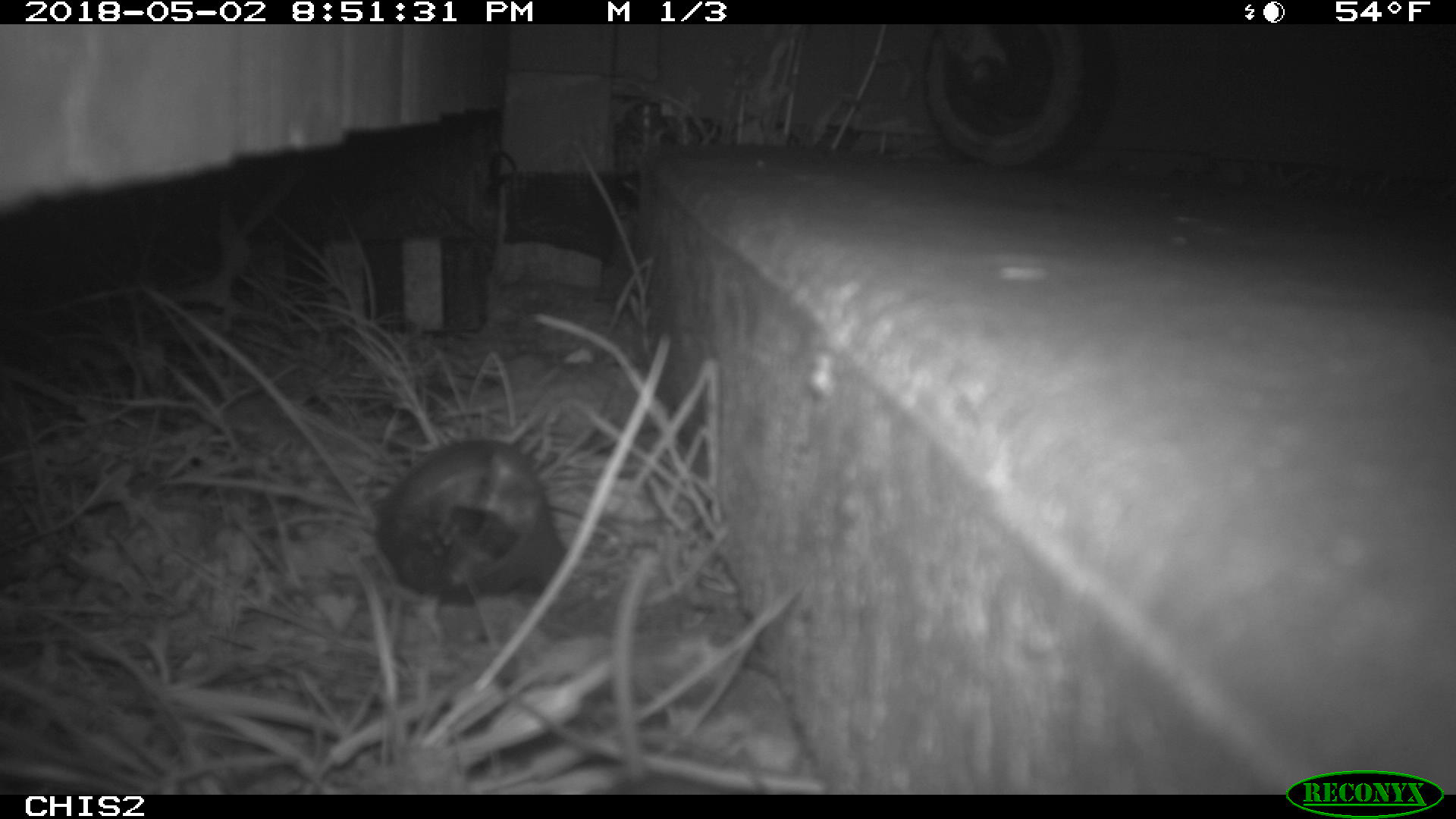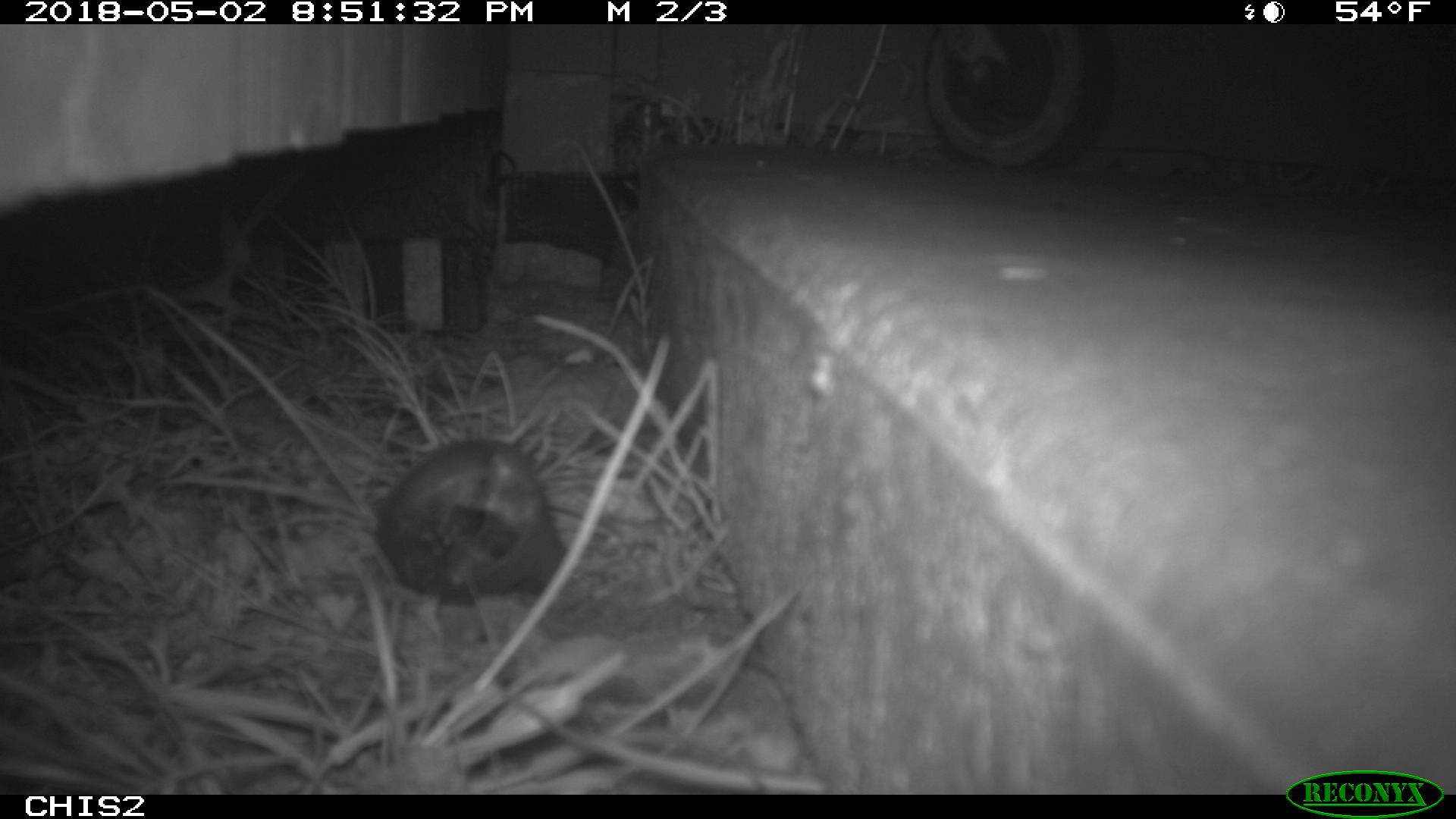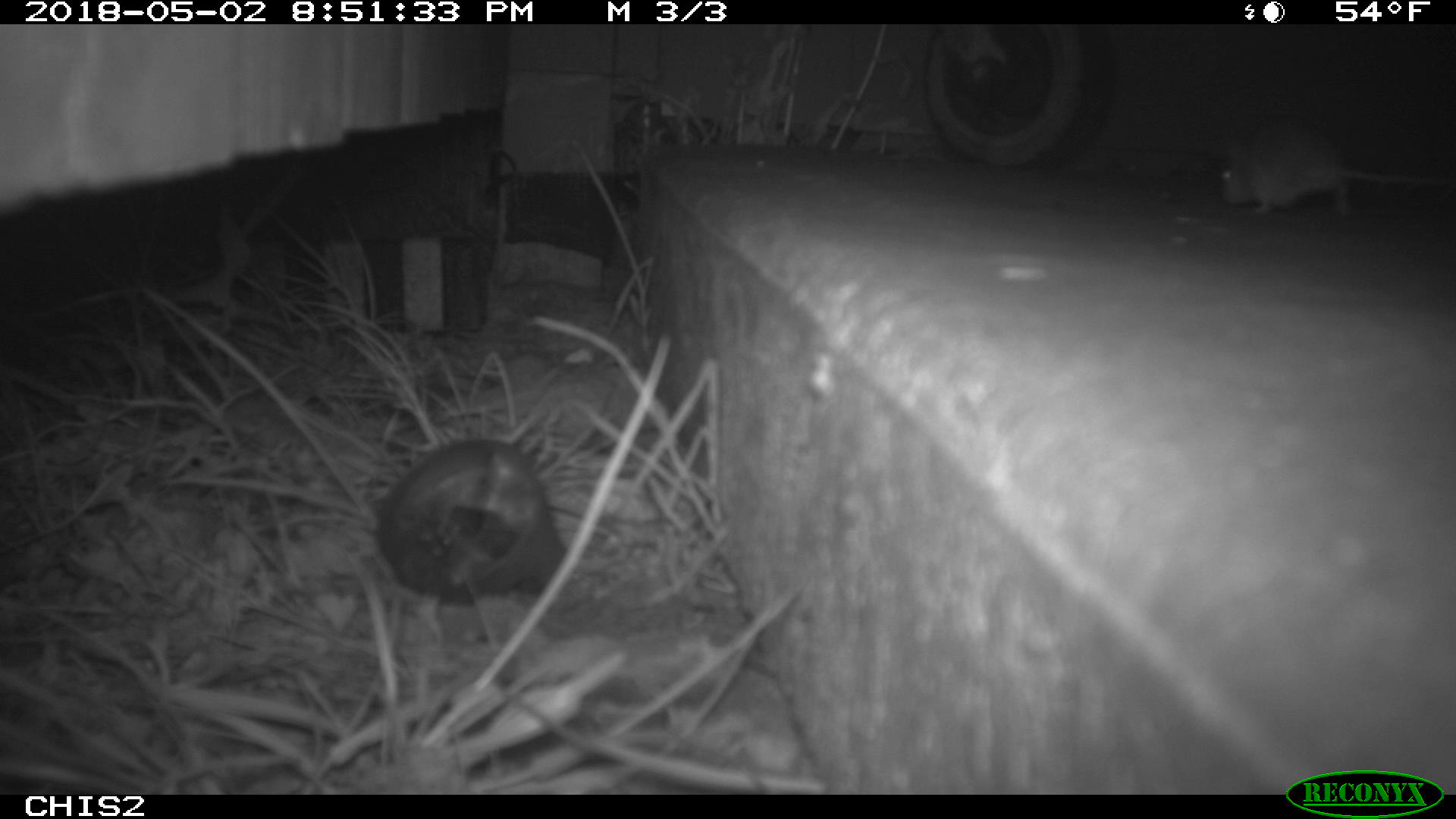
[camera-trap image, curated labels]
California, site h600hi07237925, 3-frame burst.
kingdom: Animalia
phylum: Chordata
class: Mammalia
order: Rodentia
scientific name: Rodentia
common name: rodent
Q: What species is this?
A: Rodent (Rodentia).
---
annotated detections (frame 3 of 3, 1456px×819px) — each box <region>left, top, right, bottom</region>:
rodent: <region>1218, 112, 1455, 218</region>